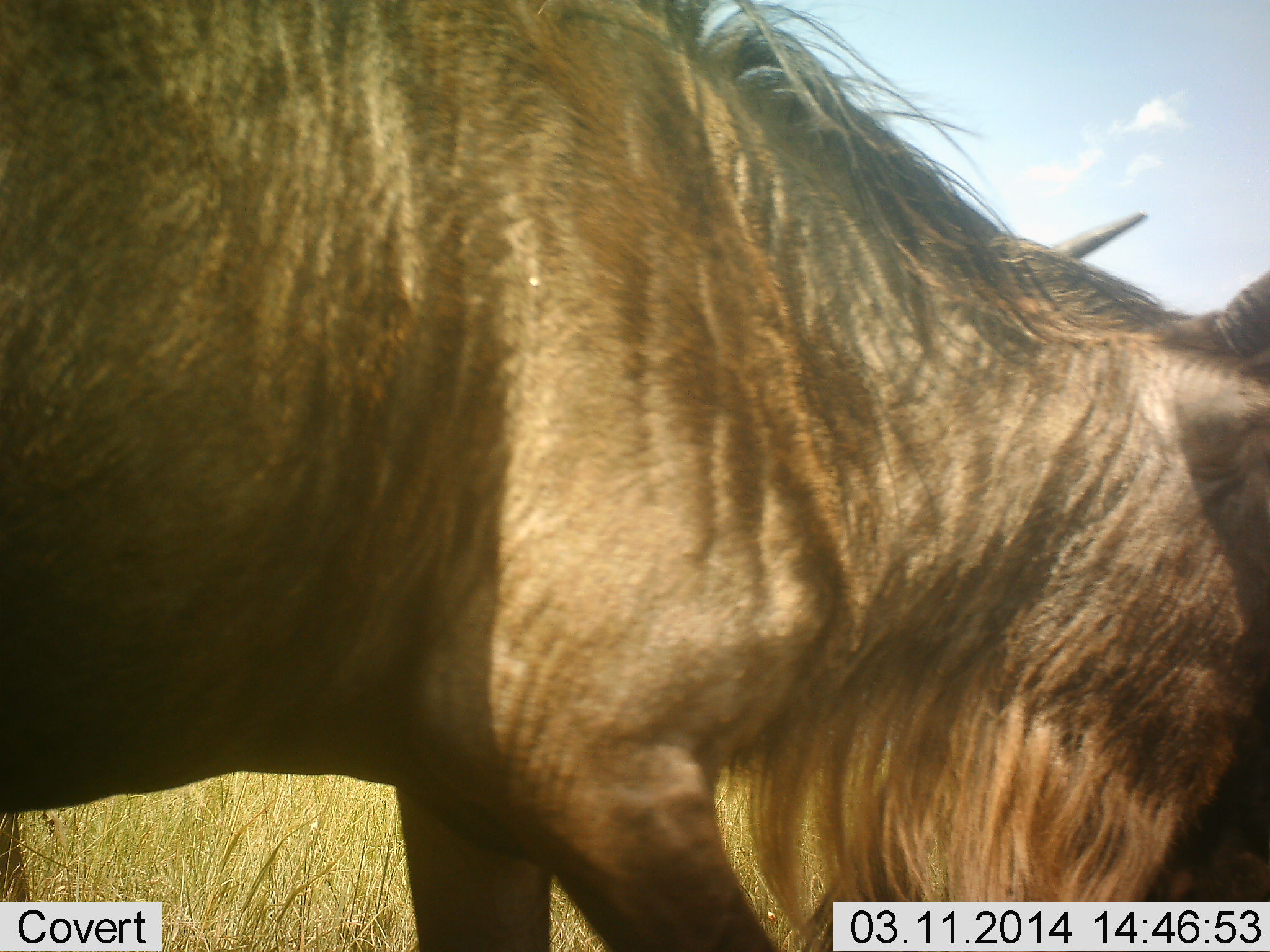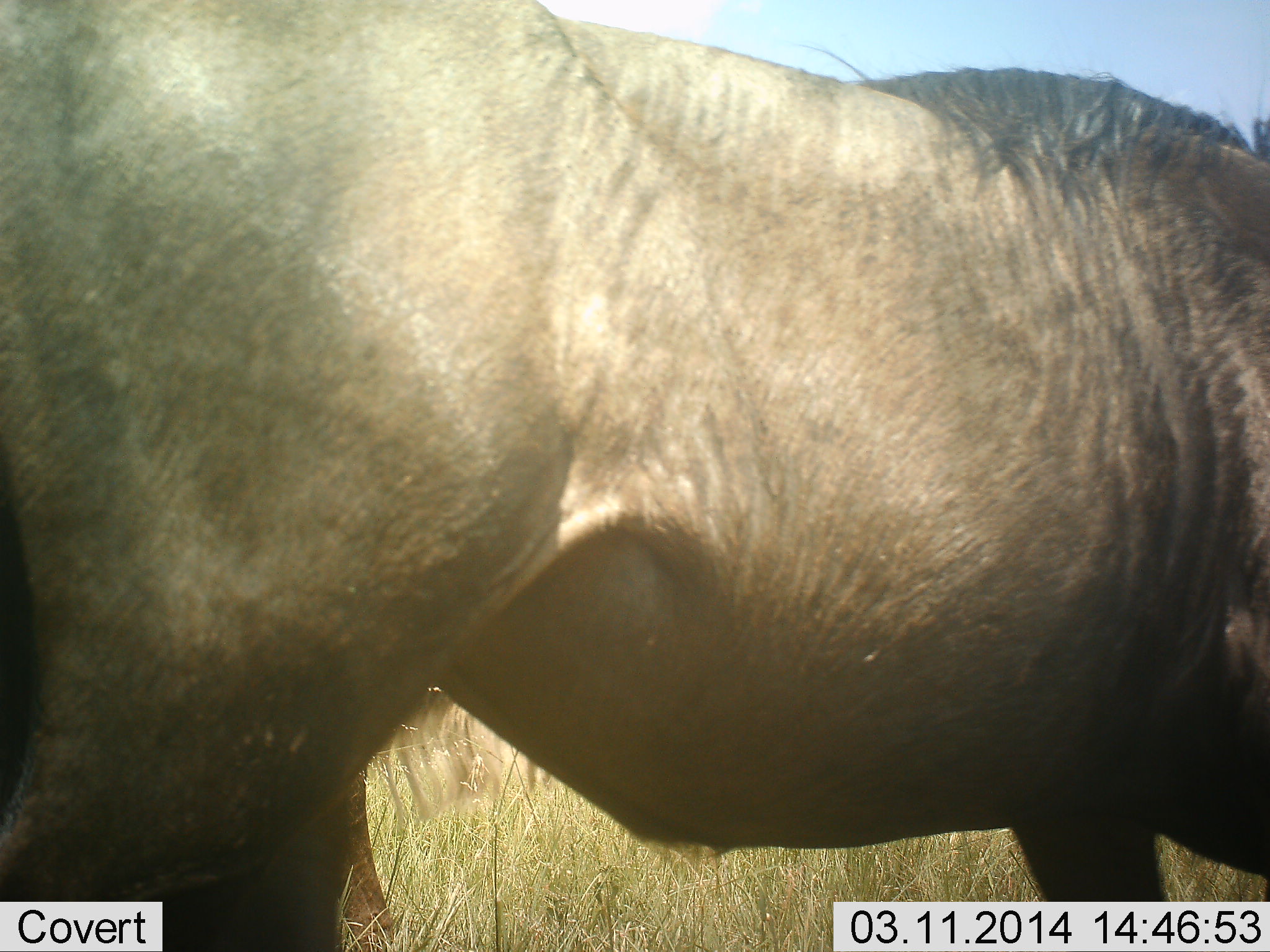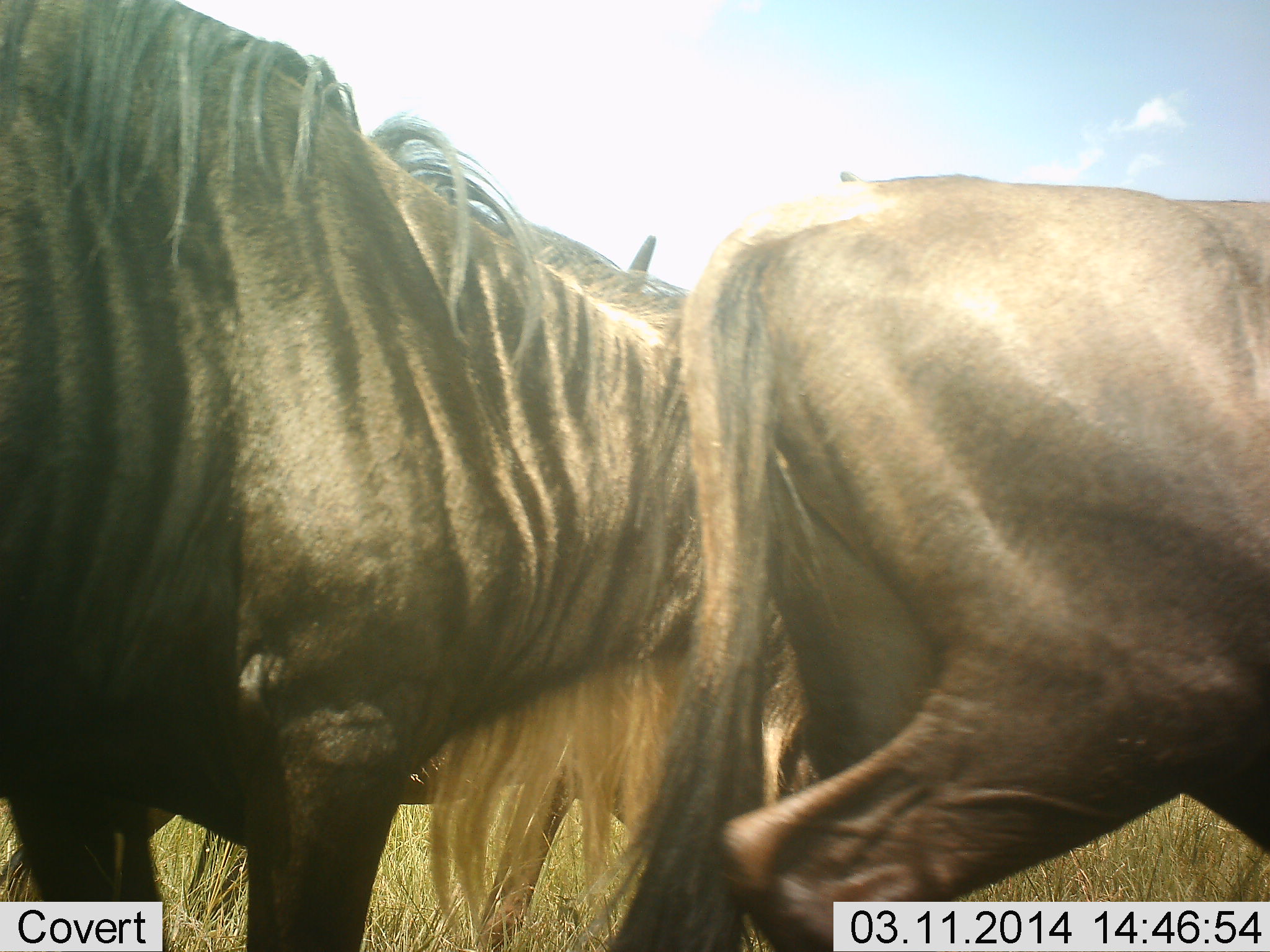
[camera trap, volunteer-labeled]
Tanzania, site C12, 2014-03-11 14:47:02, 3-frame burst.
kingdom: Animalia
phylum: Chordata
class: Mammalia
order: Artiodactyla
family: Bovidae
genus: Connochaetes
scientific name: Connochaetes taurinus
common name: blue wildebeest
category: wildebeest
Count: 2.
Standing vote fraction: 20%.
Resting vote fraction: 0%.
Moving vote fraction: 70%.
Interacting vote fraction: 10%.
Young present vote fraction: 0%.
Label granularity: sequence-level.